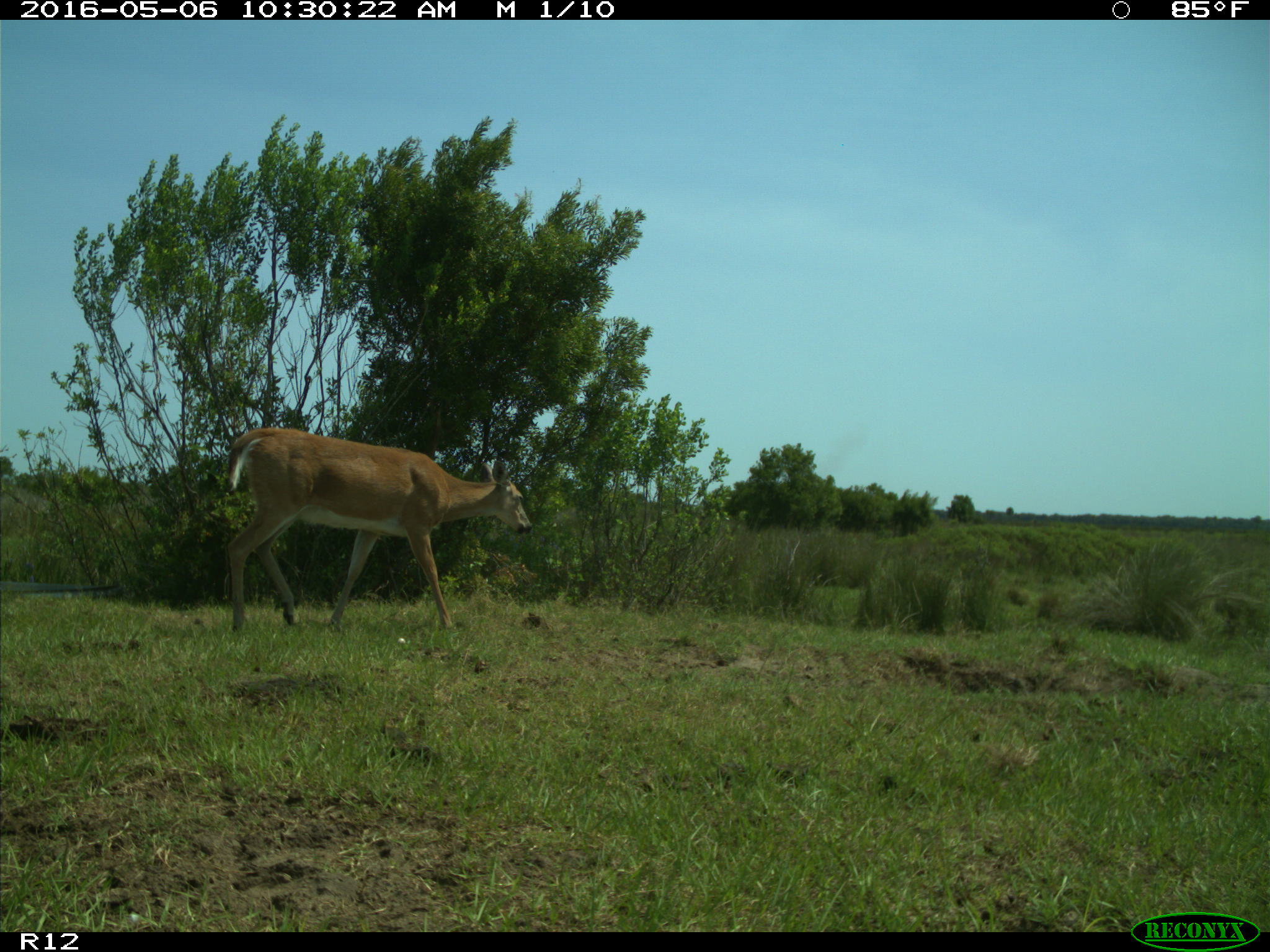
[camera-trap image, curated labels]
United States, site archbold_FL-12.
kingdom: Animalia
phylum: Chordata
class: Mammalia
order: Artiodactyla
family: Cervidae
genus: Odocoileus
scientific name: Odocoileus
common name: deer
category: unidentified deer